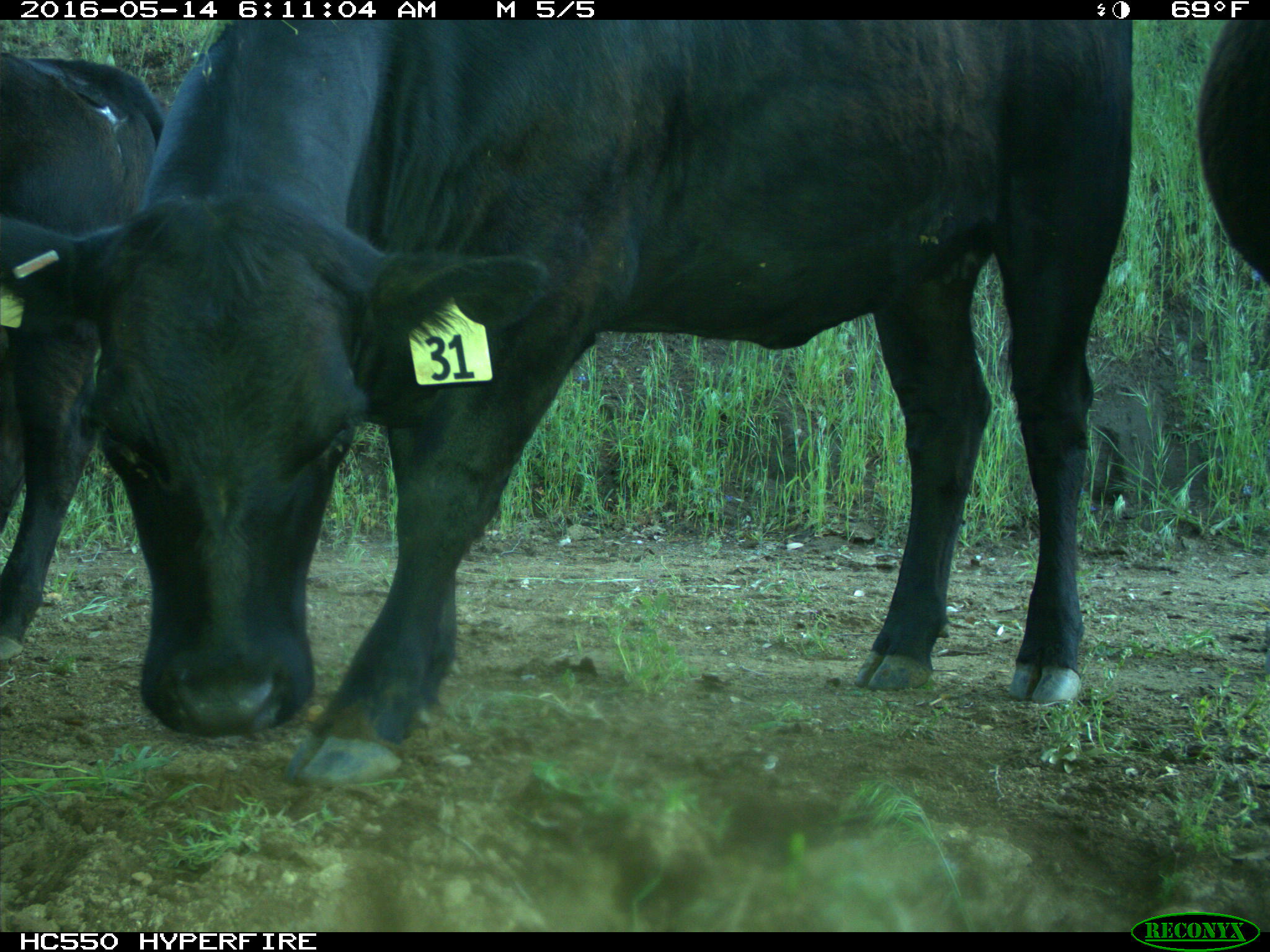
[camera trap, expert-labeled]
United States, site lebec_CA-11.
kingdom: Animalia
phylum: Chordata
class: Mammalia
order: Artiodactyla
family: Bovidae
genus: Bos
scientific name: Bos taurus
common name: domestic cow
Bos taurus (domestic cow).